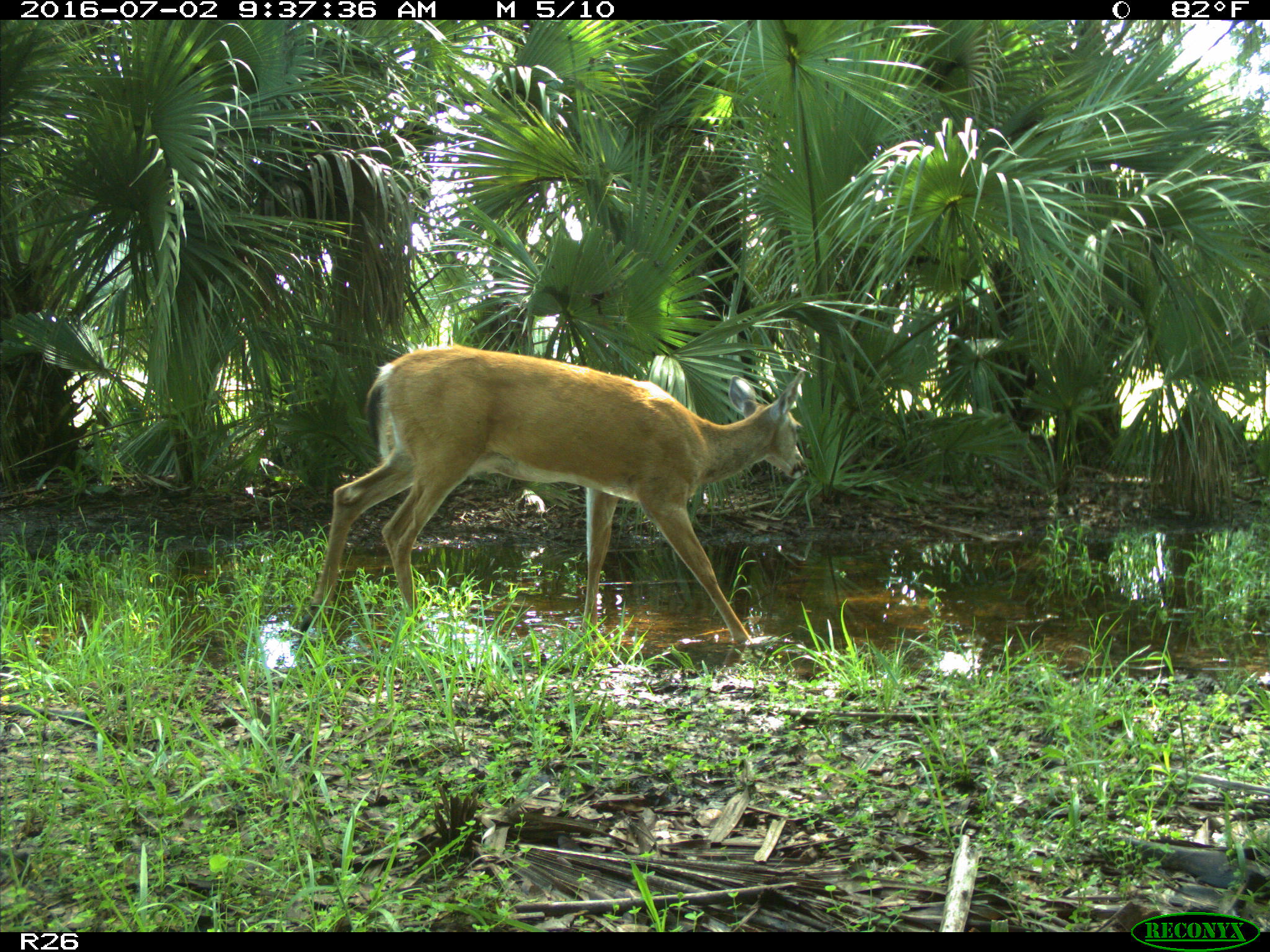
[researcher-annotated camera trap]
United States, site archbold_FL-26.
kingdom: Animalia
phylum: Chordata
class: Mammalia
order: Artiodactyla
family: Cervidae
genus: Odocoileus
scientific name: Odocoileus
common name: deer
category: unidentified deer